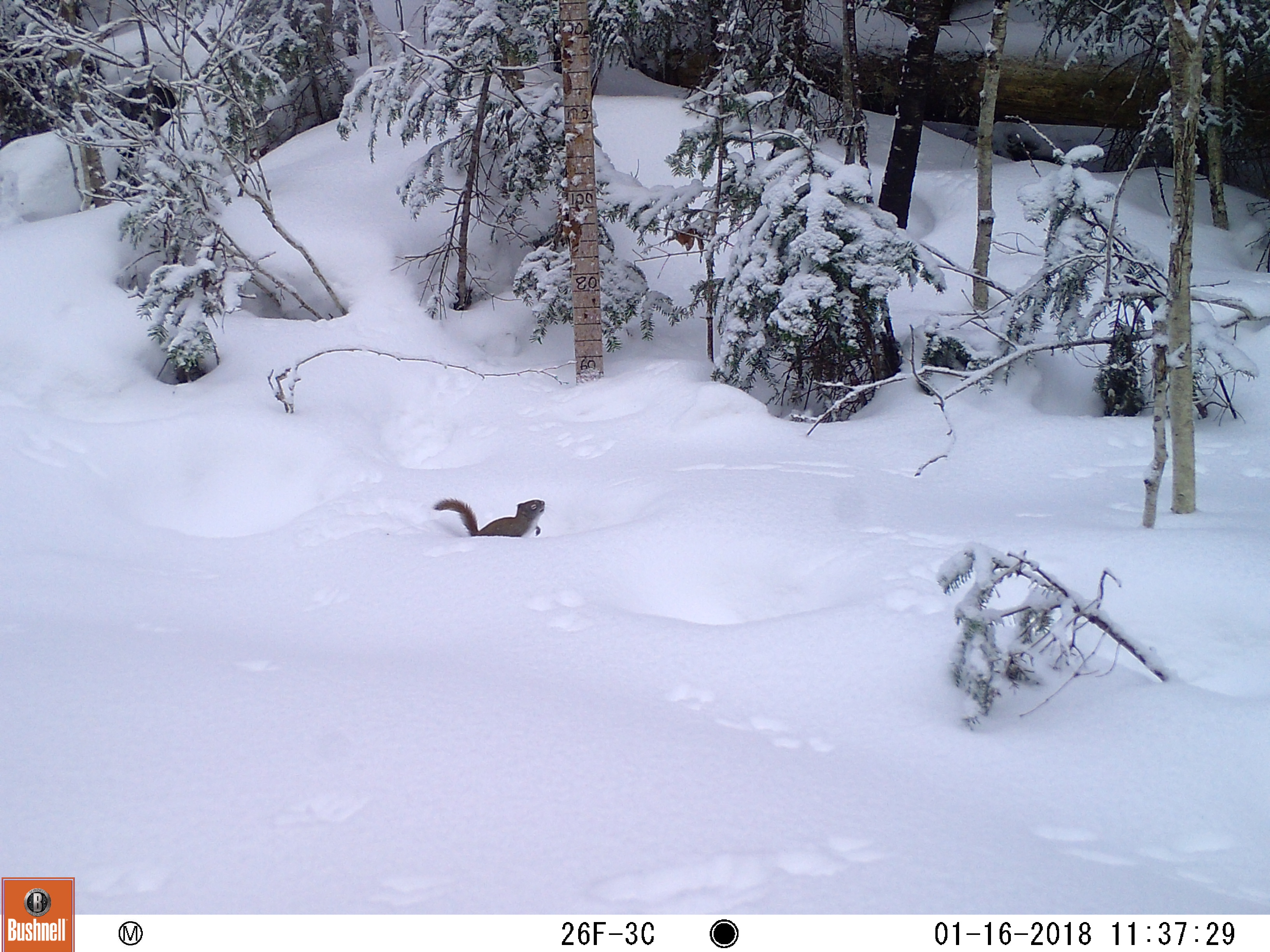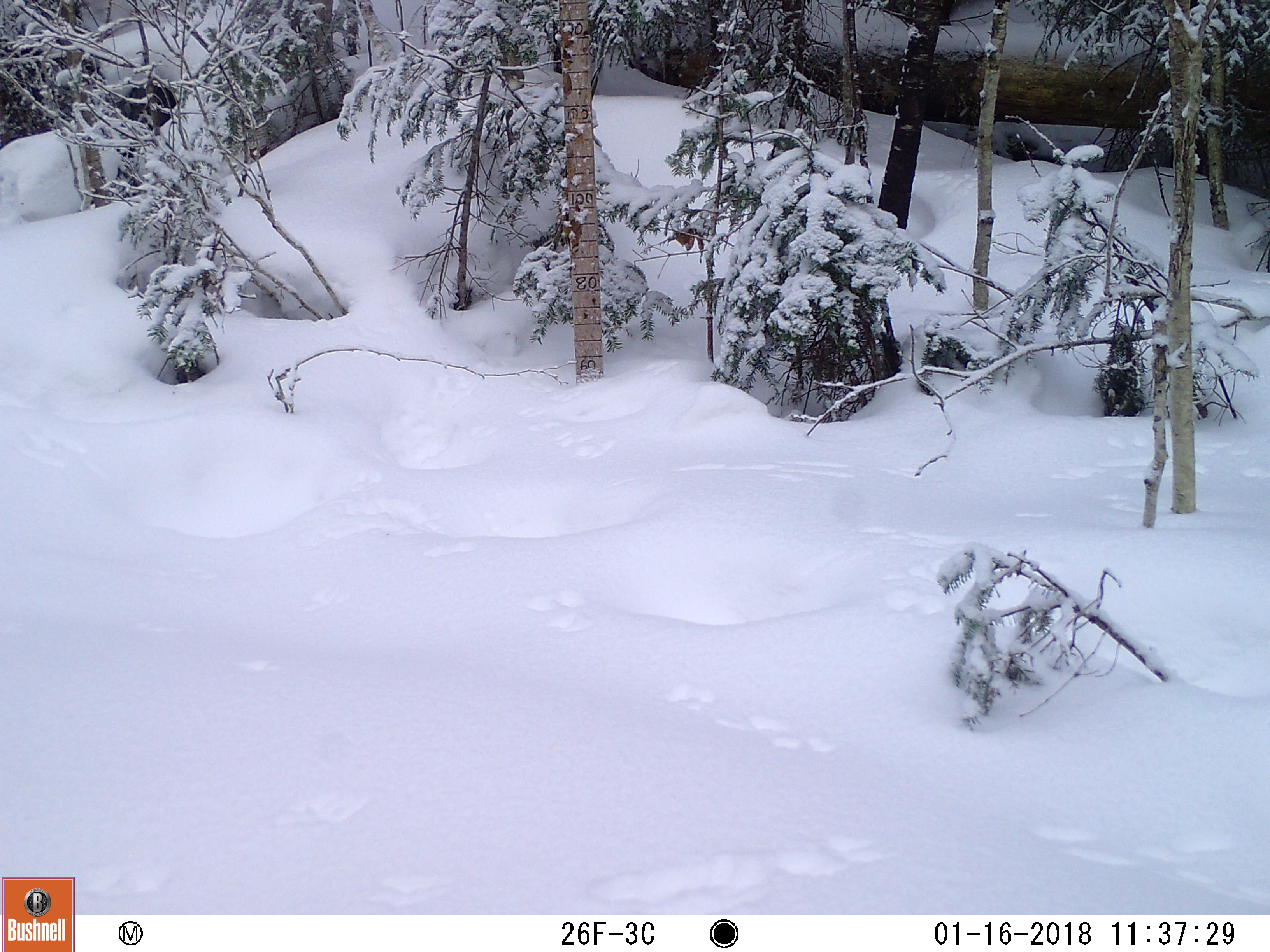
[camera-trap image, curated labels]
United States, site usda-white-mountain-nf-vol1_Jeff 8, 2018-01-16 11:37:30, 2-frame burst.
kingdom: Animalia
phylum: Chordata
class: Mammalia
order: Rodentia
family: Sciuridae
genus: Tamiasciurus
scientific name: Tamiasciurus hudsonicus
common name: red squirrel